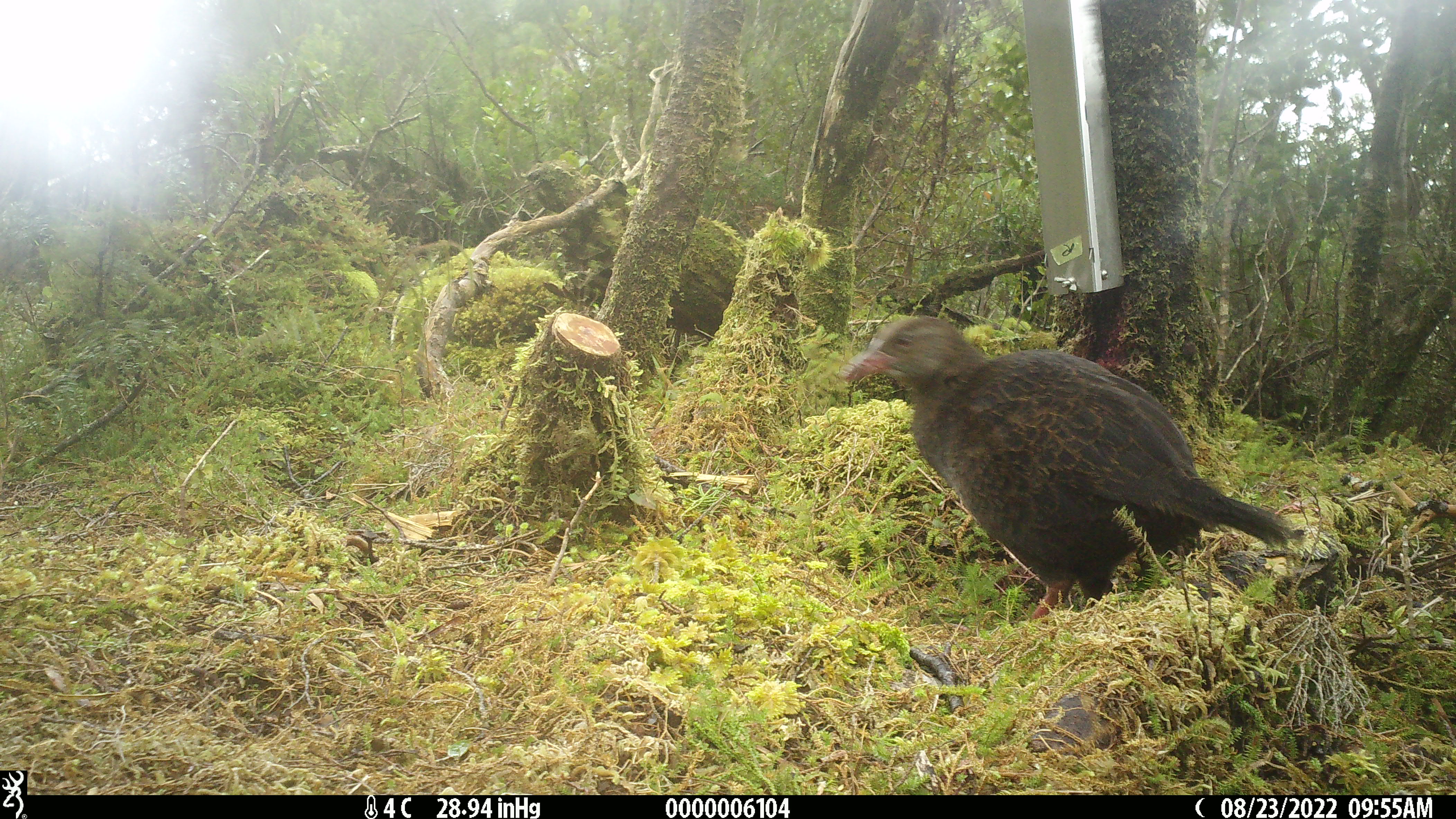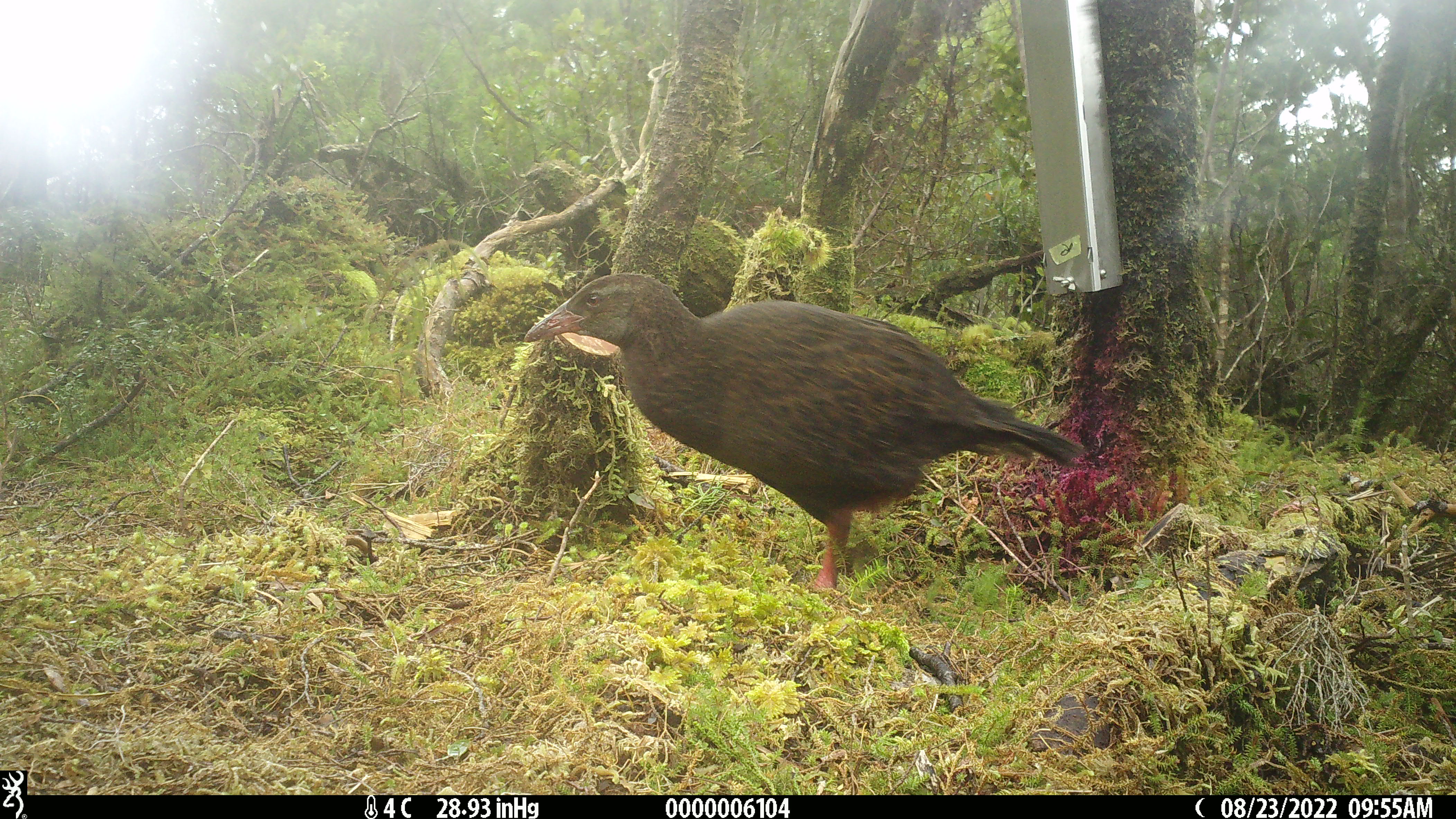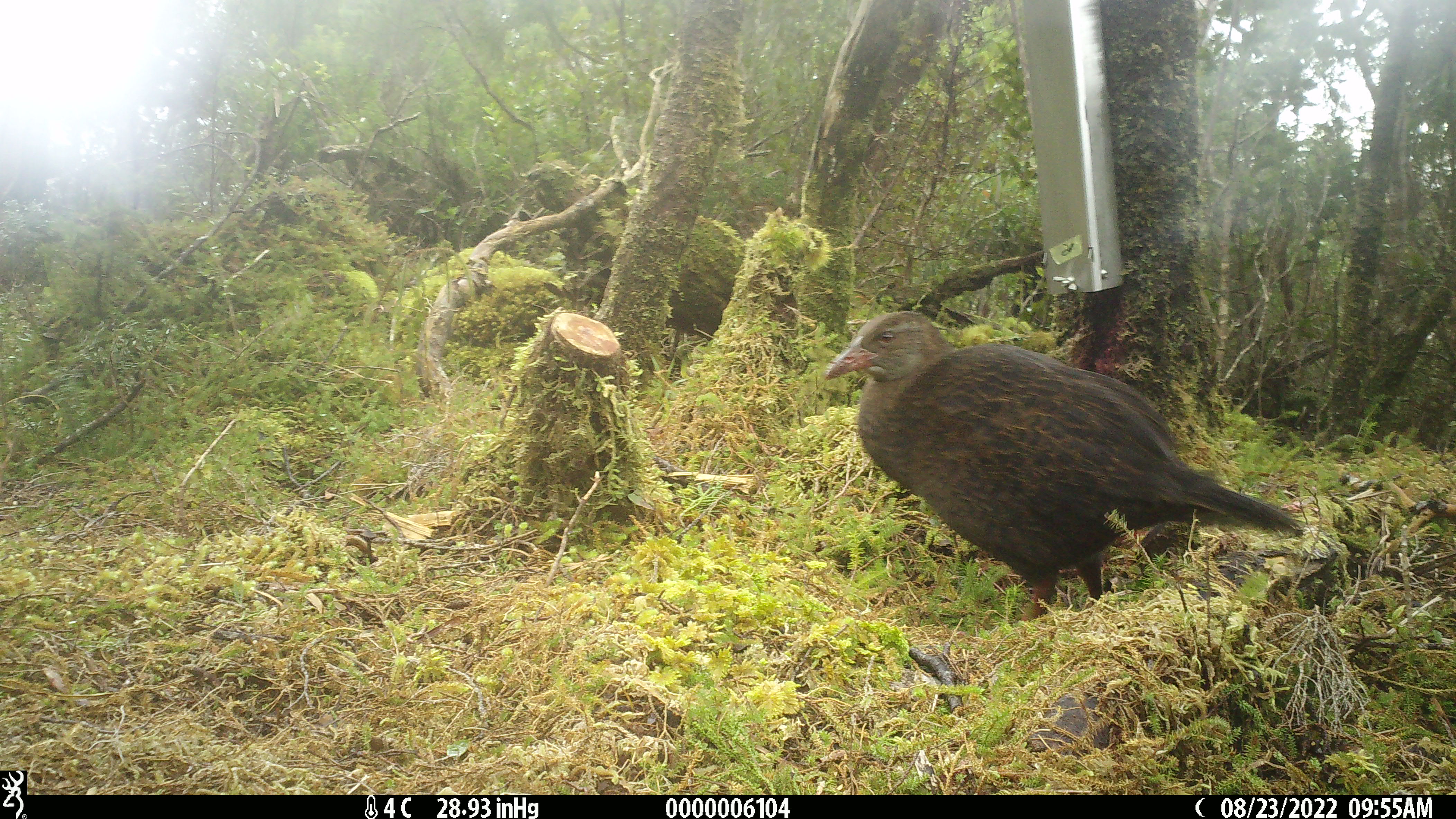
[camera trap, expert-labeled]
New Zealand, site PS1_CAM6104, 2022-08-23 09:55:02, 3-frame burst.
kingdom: Animalia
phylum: Chordata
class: Aves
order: Gruiformes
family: Rallidae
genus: Gallirallus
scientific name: Gallirallus australis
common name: weka